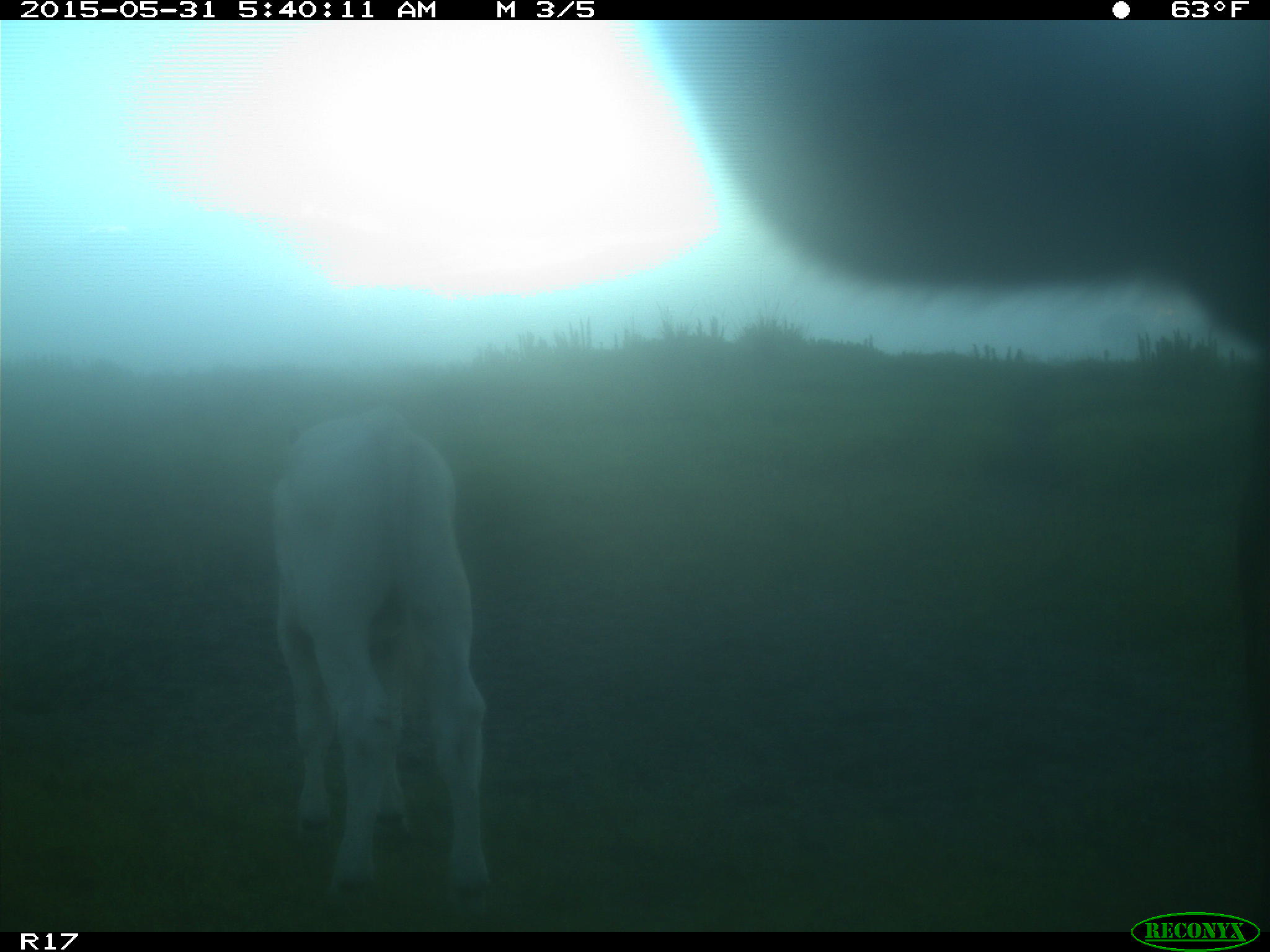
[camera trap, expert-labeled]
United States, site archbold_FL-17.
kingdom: Animalia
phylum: Chordata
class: Mammalia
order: Artiodactyla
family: Bovidae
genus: Bos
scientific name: Bos taurus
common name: domestic cow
Bos taurus (domestic cow).